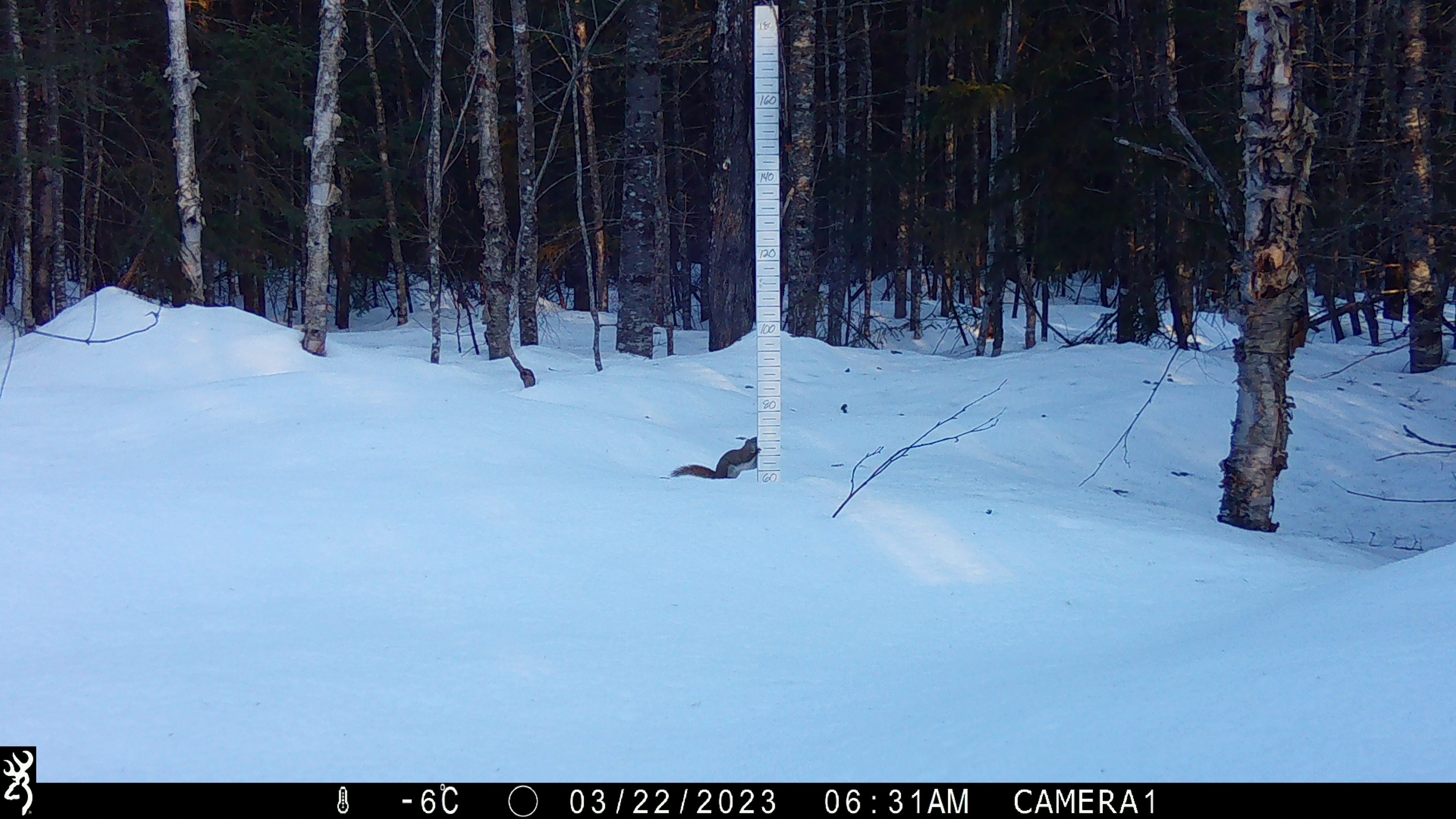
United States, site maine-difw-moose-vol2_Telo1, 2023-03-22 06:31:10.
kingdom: Animalia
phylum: Chordata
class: Mammalia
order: Rodentia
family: Sciuridae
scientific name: Sciuridae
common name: squirrel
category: squirrel sp.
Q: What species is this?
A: Squirrel sp. (squirrel) (Sciuridae).